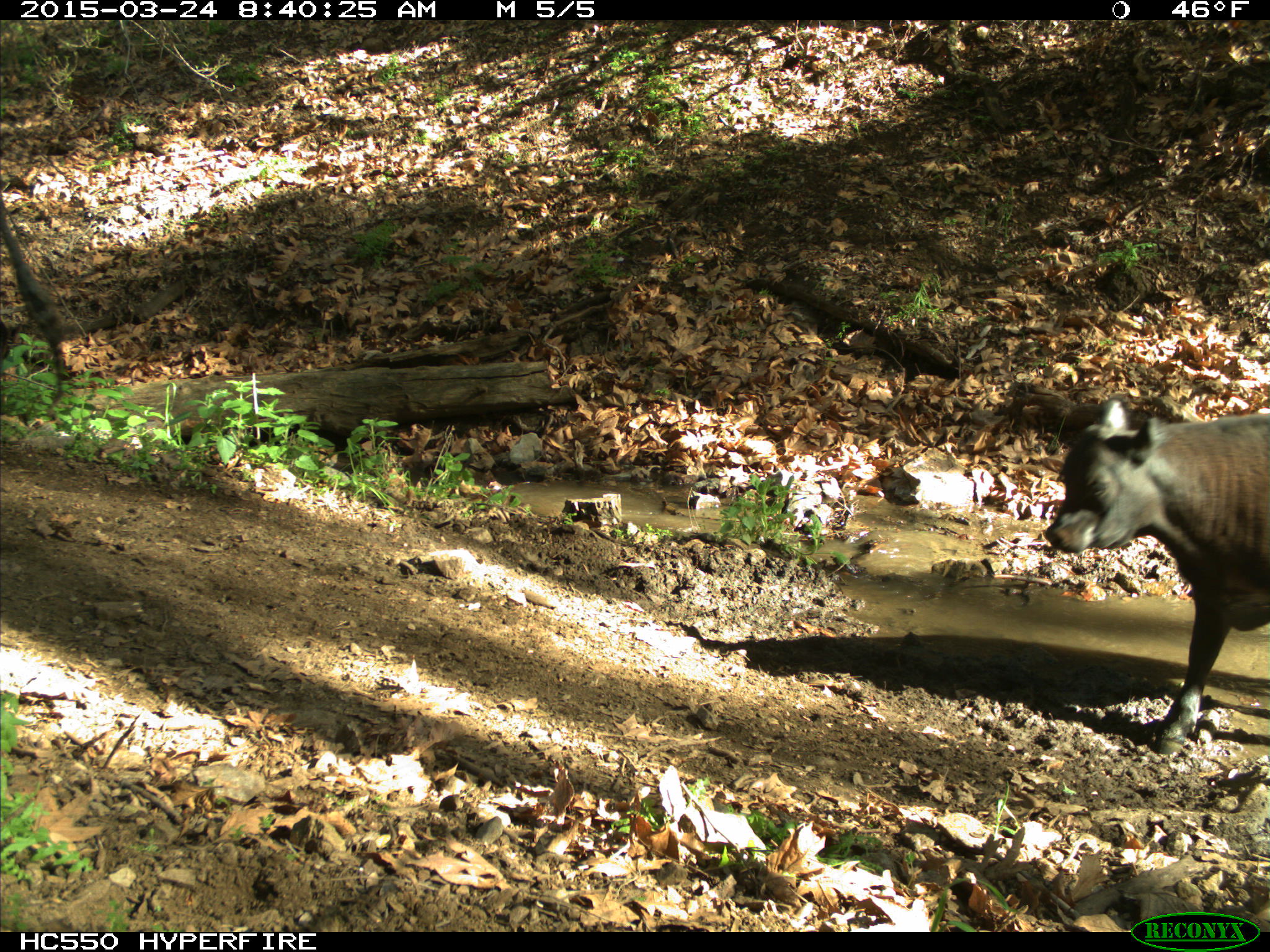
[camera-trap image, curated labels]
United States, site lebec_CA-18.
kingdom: Animalia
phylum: Chordata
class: Mammalia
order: Artiodactyla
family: Bovidae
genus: Bos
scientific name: Bos taurus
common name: domestic cow